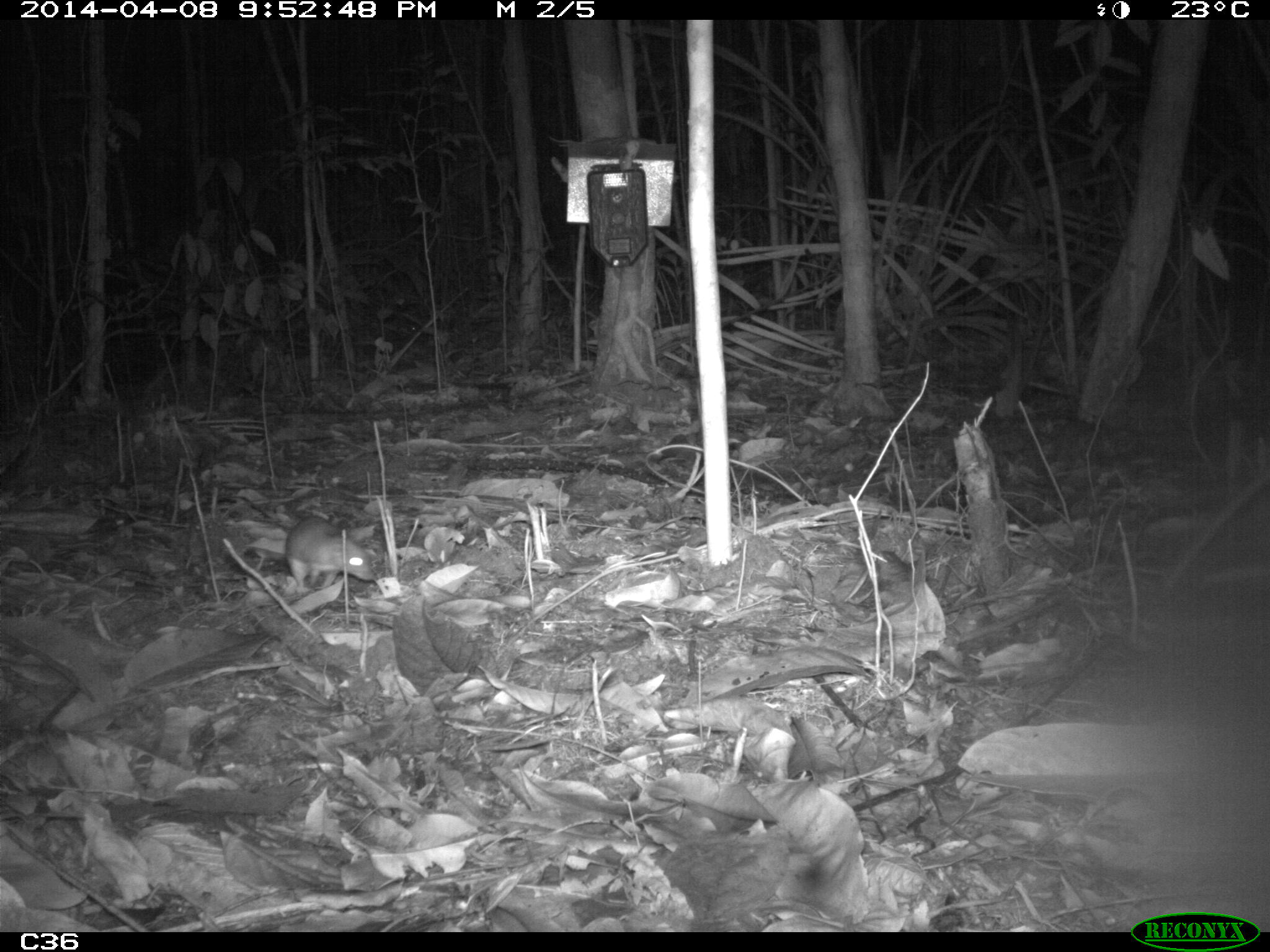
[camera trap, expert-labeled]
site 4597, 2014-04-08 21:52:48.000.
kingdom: Animalia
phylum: Chordata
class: Mammalia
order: Rodentia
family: Muridae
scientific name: Muridae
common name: mice, rats, and gerbils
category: unknown mouse or rat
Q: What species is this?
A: Unknown mouse or rat (mice, rats, and gerbils) (Muridae).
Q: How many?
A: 1.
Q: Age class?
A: Adult.